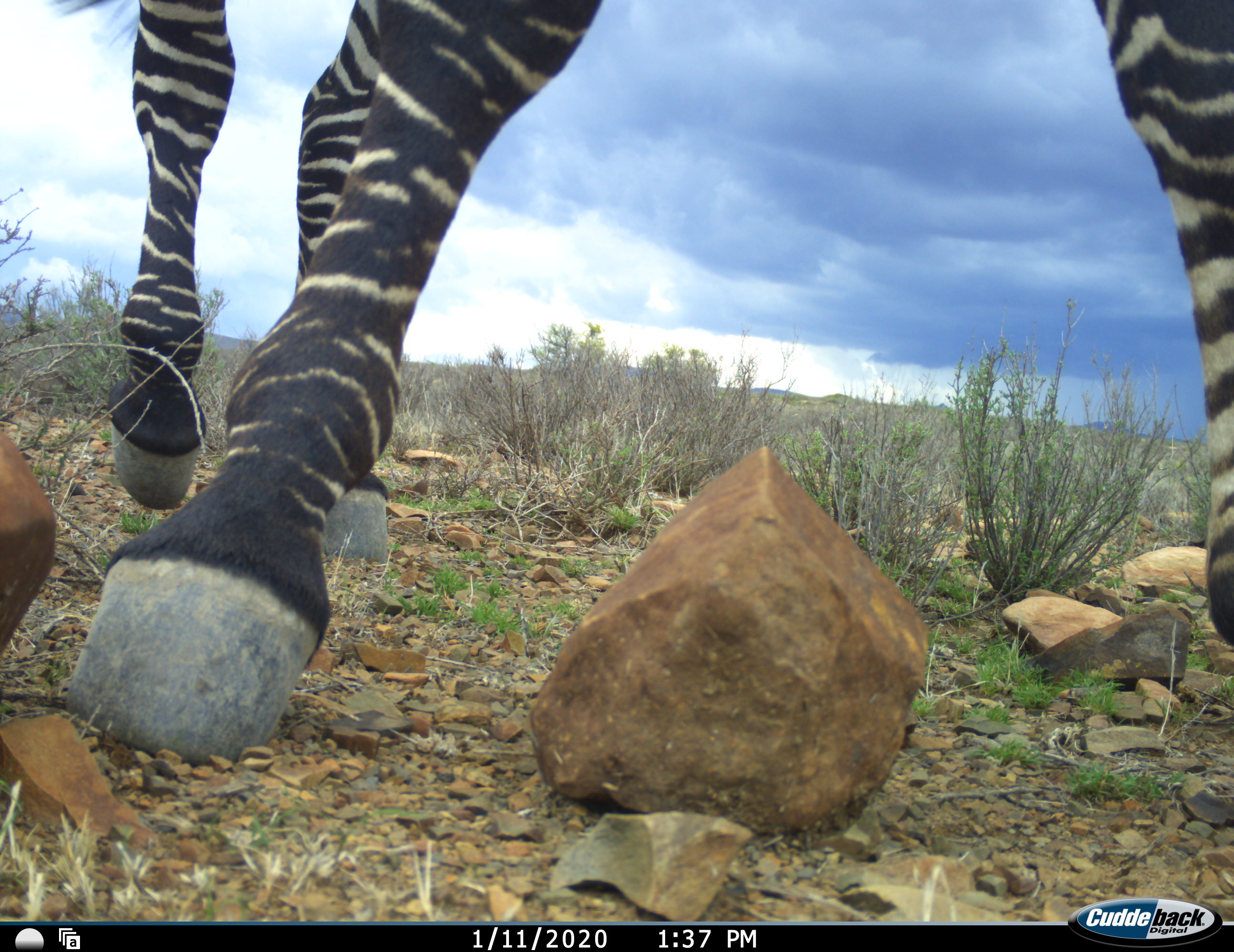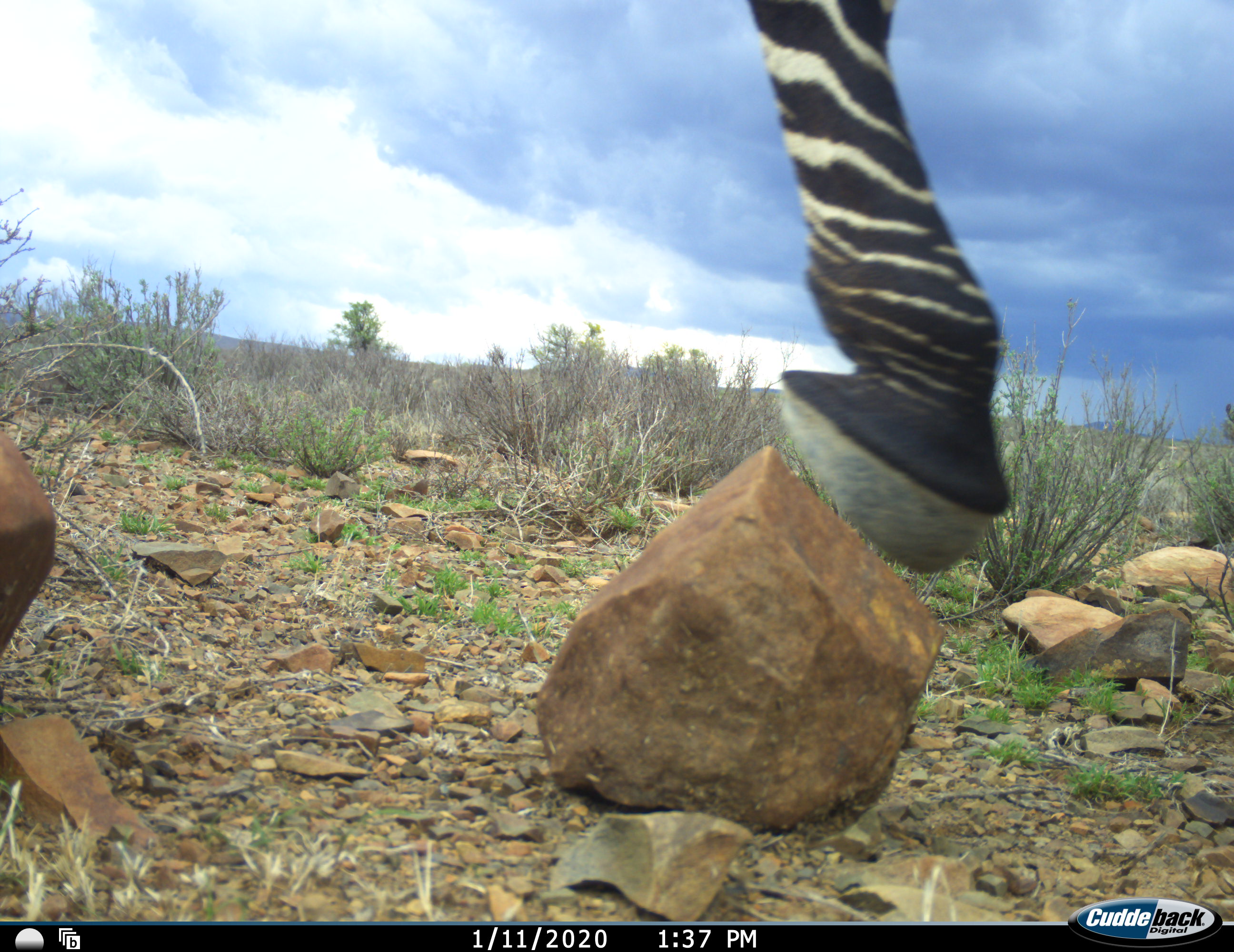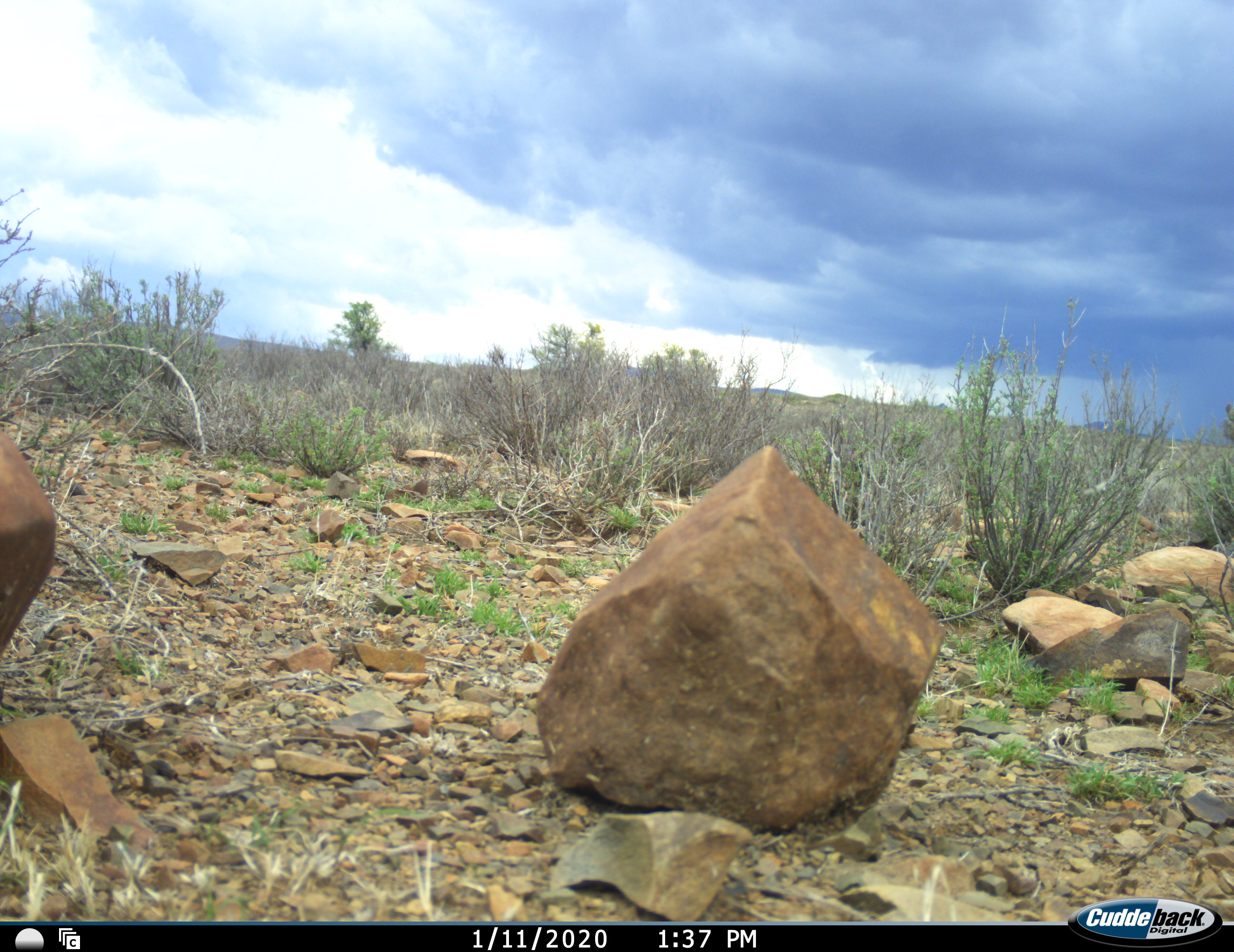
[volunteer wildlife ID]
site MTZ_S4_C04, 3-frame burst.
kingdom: Animalia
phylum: Chordata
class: Mammalia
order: Perissodactyla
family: Equidae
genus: Equus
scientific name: Equus zebra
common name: mountain zebra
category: zebramountain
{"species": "zebramountain (mountain zebra) (Equus zebra)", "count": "1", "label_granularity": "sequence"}